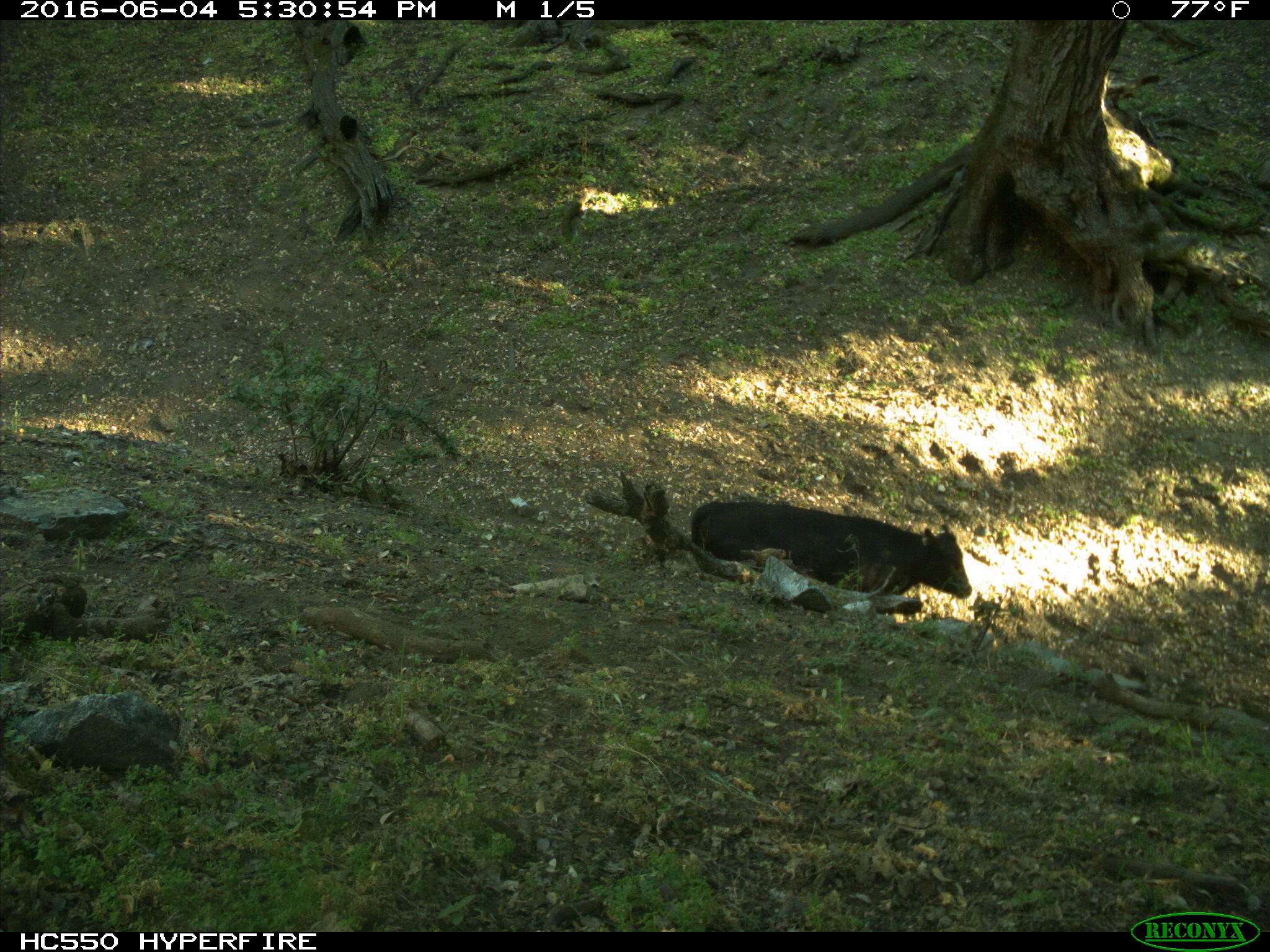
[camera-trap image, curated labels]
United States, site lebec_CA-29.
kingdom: Animalia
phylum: Chordata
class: Mammalia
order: Artiodactyla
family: Bovidae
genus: Bos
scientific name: Bos taurus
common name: domestic cow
Bos taurus (domestic cow).